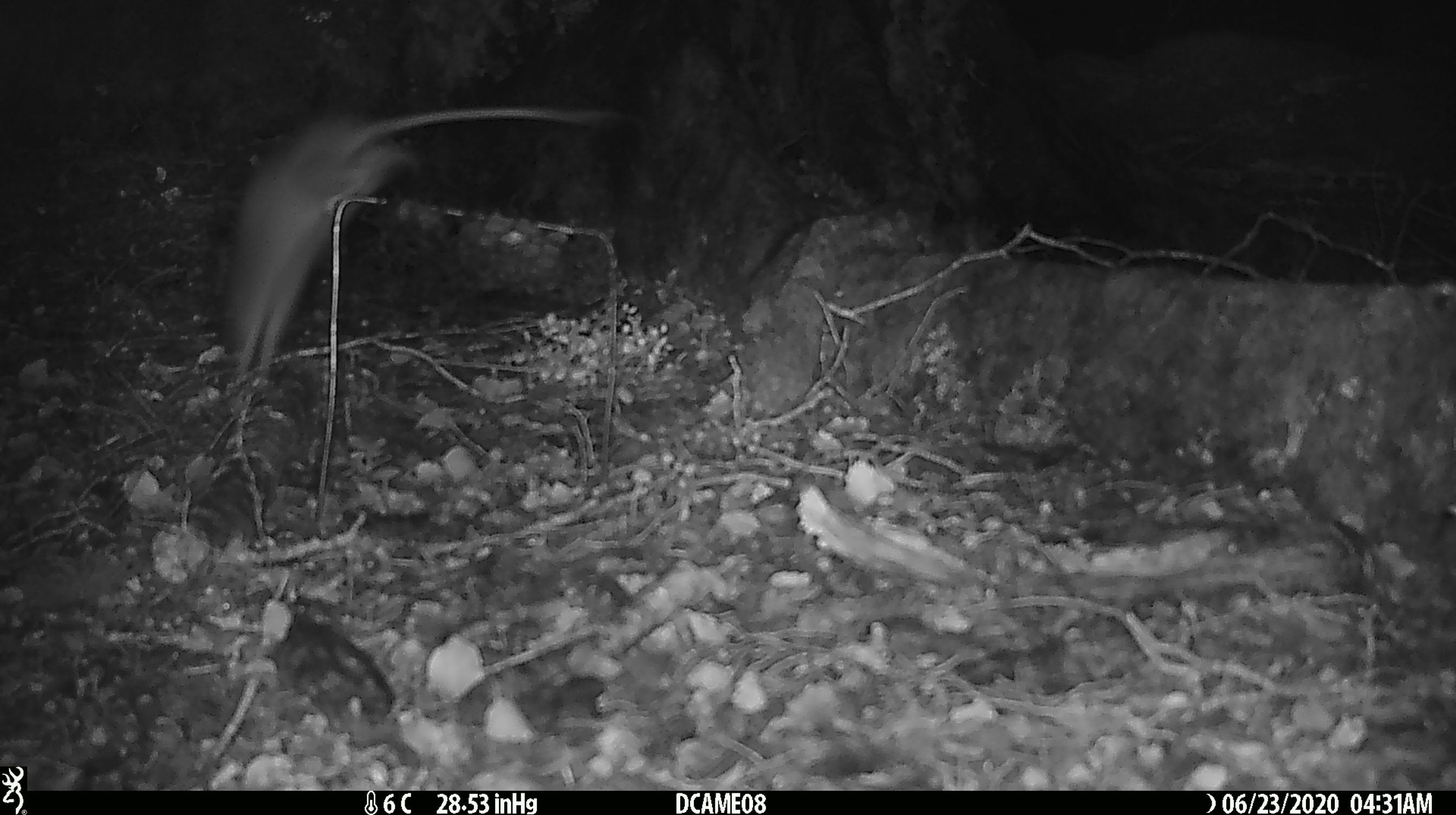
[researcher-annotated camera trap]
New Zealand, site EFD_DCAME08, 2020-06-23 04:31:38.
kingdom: Animalia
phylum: Chordata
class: Mammalia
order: Rodentia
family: Muridae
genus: Rattus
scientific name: Rattus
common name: rat